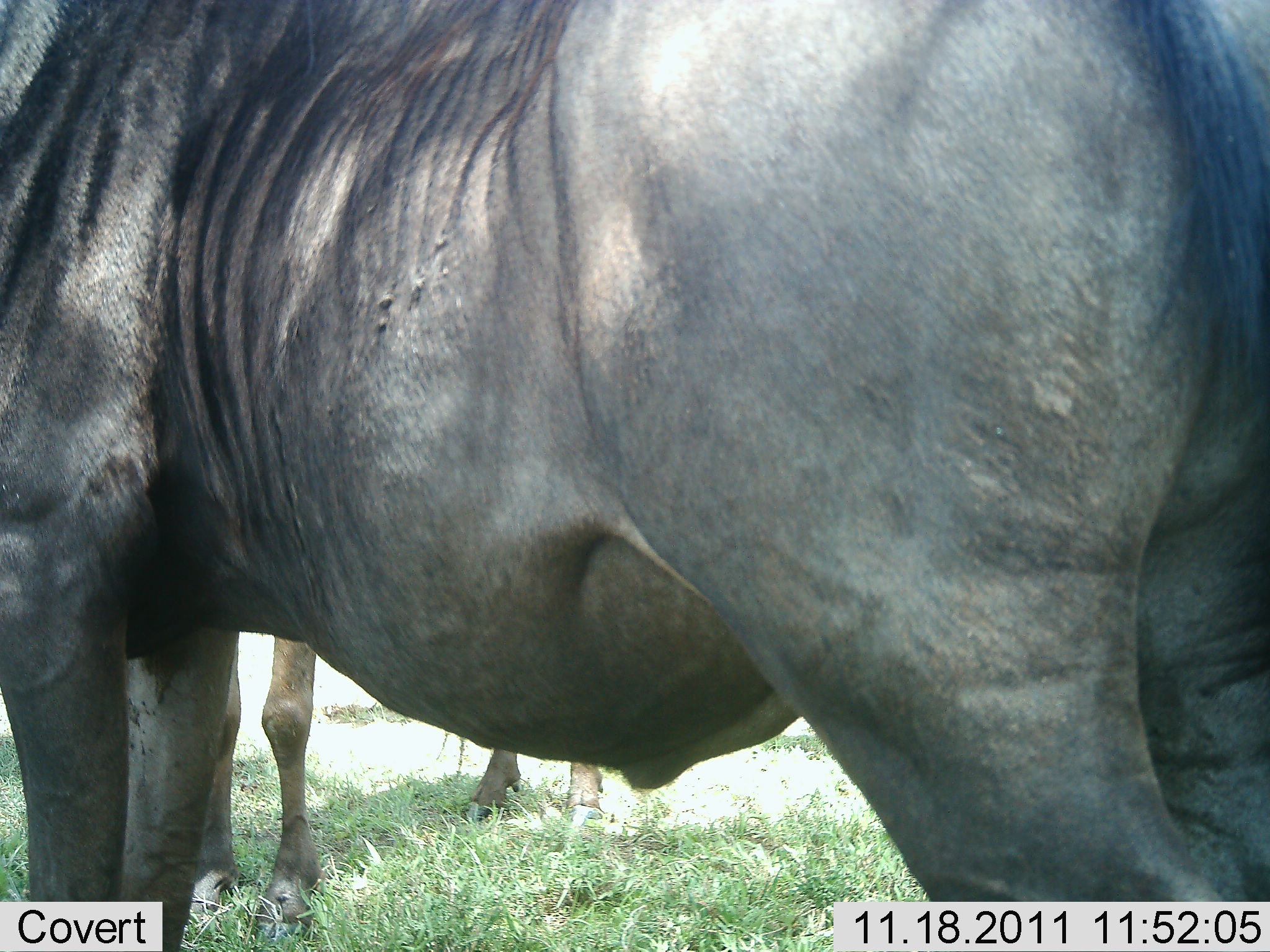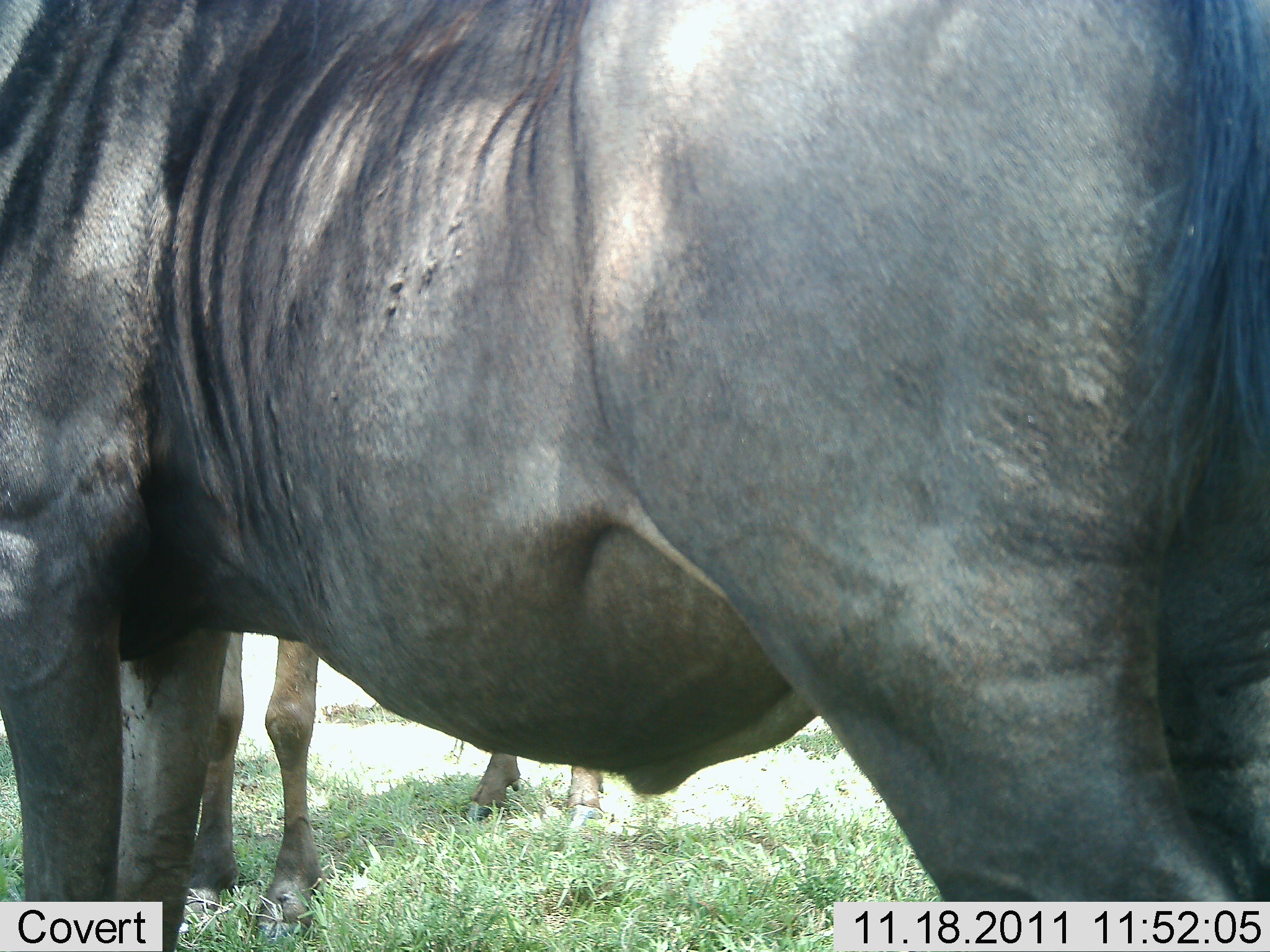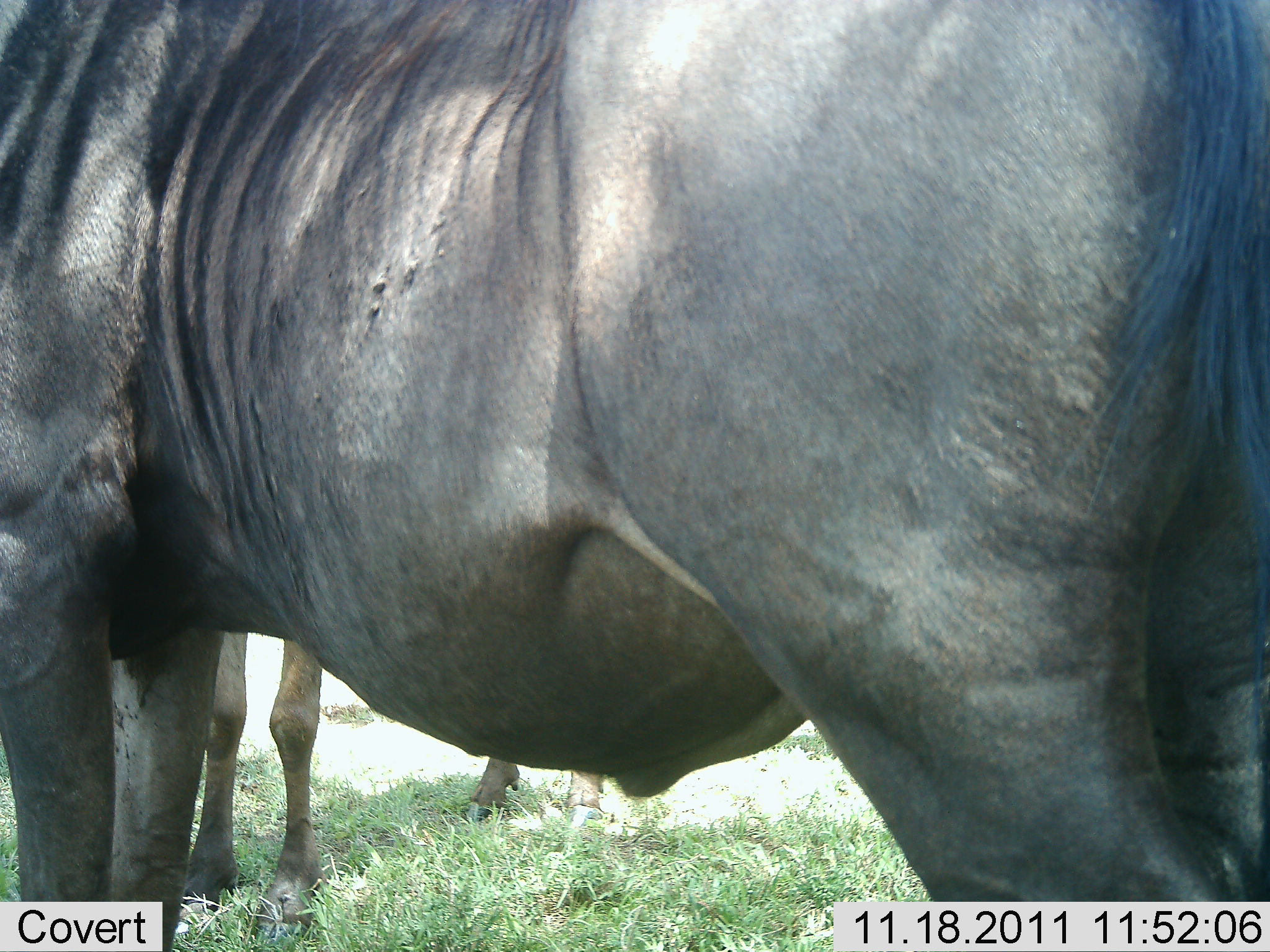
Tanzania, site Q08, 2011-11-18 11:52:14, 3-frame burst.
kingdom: Animalia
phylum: Chordata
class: Mammalia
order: Artiodactyla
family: Bovidae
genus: Connochaetes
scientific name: Connochaetes taurinus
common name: blue wildebeest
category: wildebeest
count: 2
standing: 100%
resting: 0%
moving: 0%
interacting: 0%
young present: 0%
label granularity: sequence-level